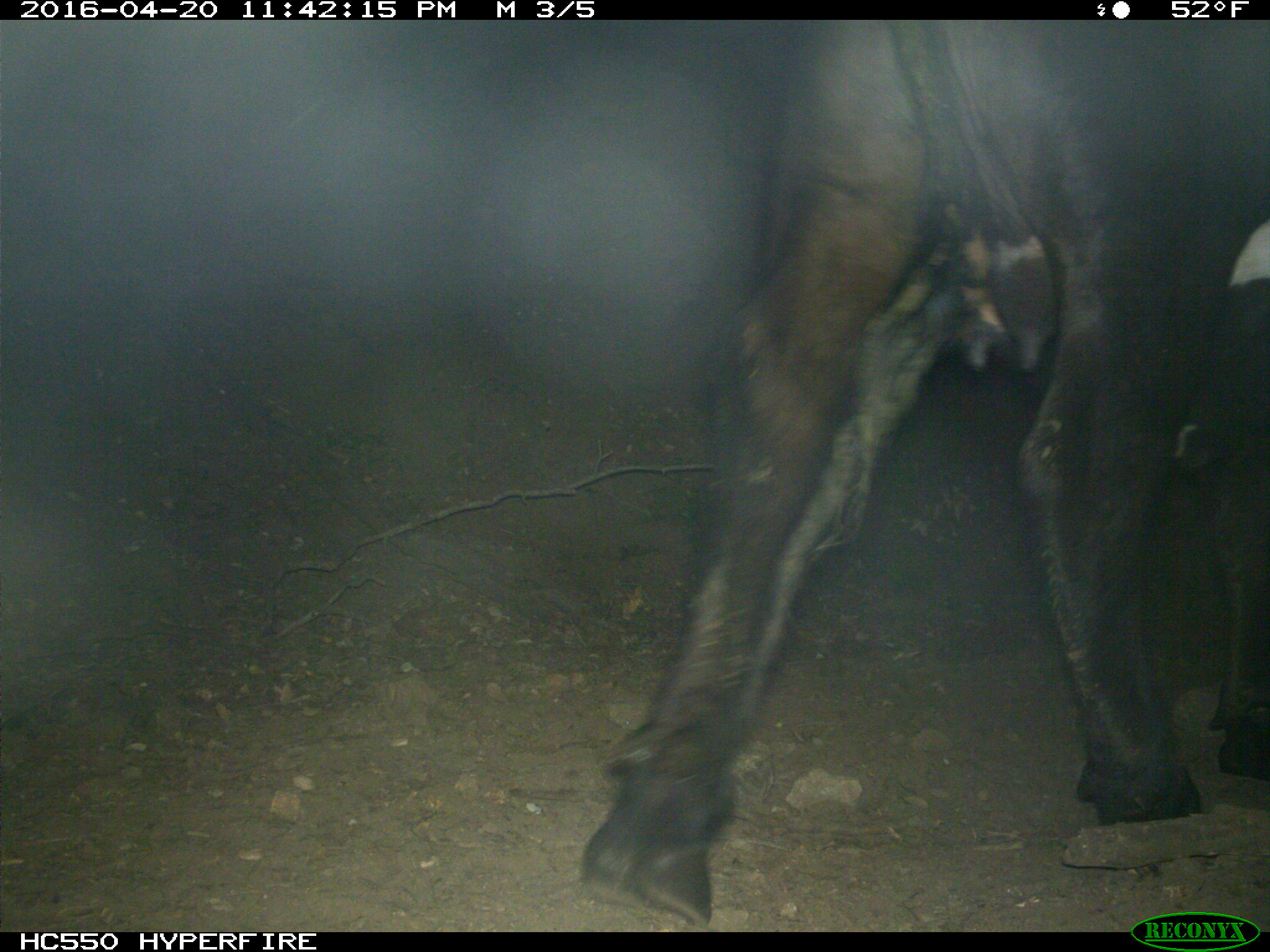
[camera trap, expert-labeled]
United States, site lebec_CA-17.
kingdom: Animalia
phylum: Chordata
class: Mammalia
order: Artiodactyla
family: Bovidae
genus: Bos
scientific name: Bos taurus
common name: domestic cow